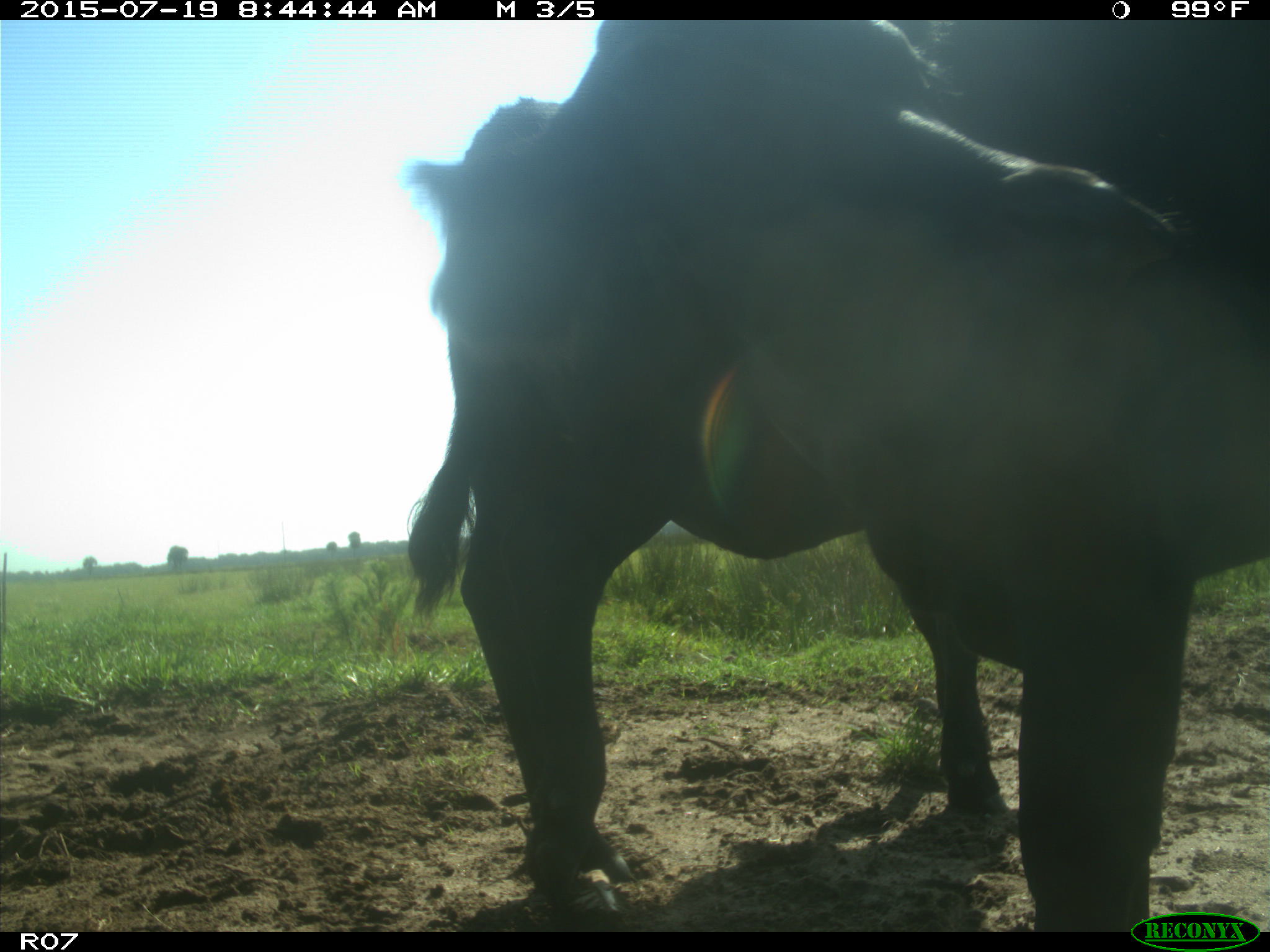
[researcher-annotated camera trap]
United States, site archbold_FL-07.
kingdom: Animalia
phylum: Chordata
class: Mammalia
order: Artiodactyla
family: Bovidae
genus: Bos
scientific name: Bos taurus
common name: domestic cow